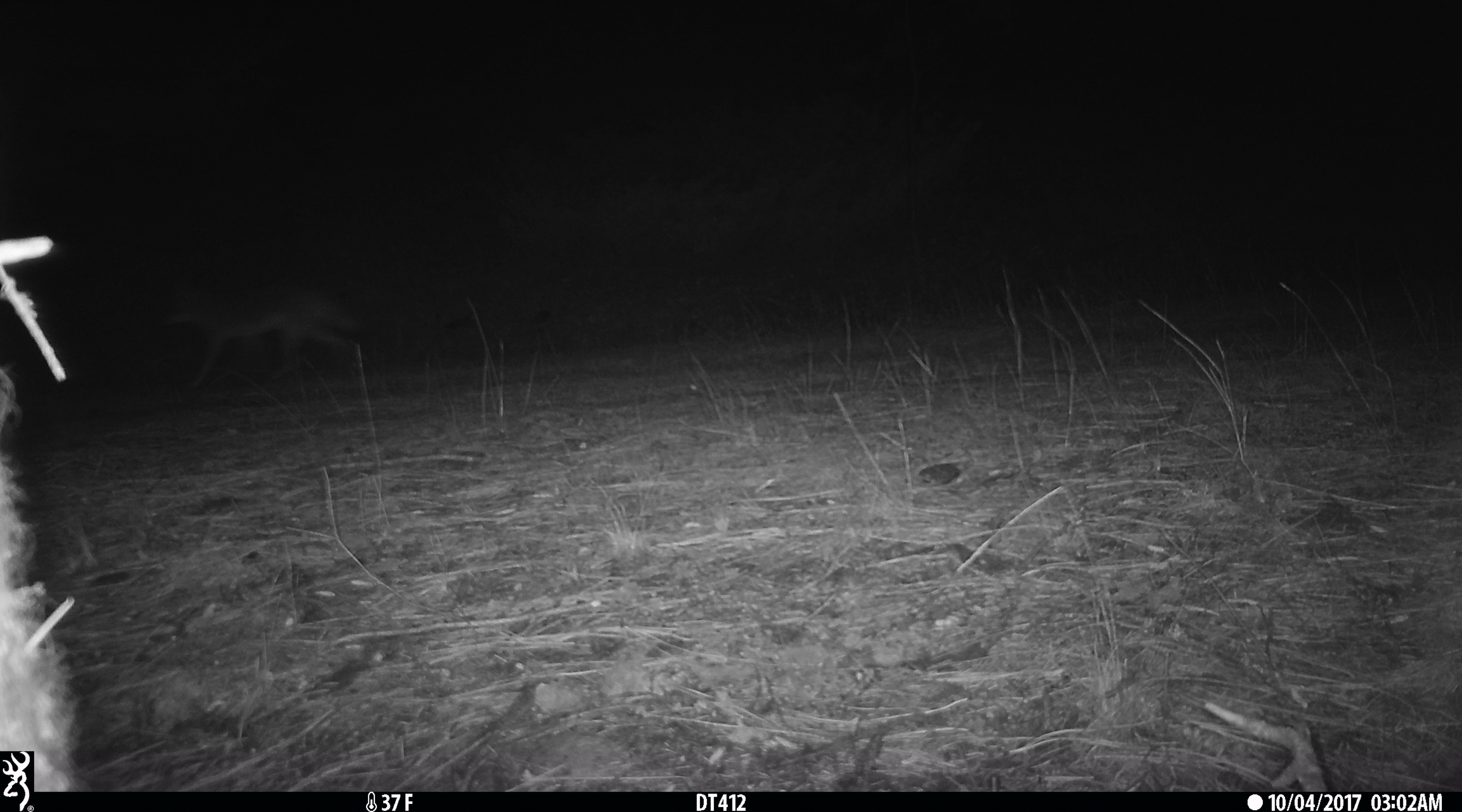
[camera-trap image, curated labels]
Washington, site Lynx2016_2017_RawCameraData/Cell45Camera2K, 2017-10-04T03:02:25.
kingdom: Animalia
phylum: Chordata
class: Mammalia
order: Carnivora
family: Canidae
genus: Canis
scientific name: Canis latrans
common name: coyote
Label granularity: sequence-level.